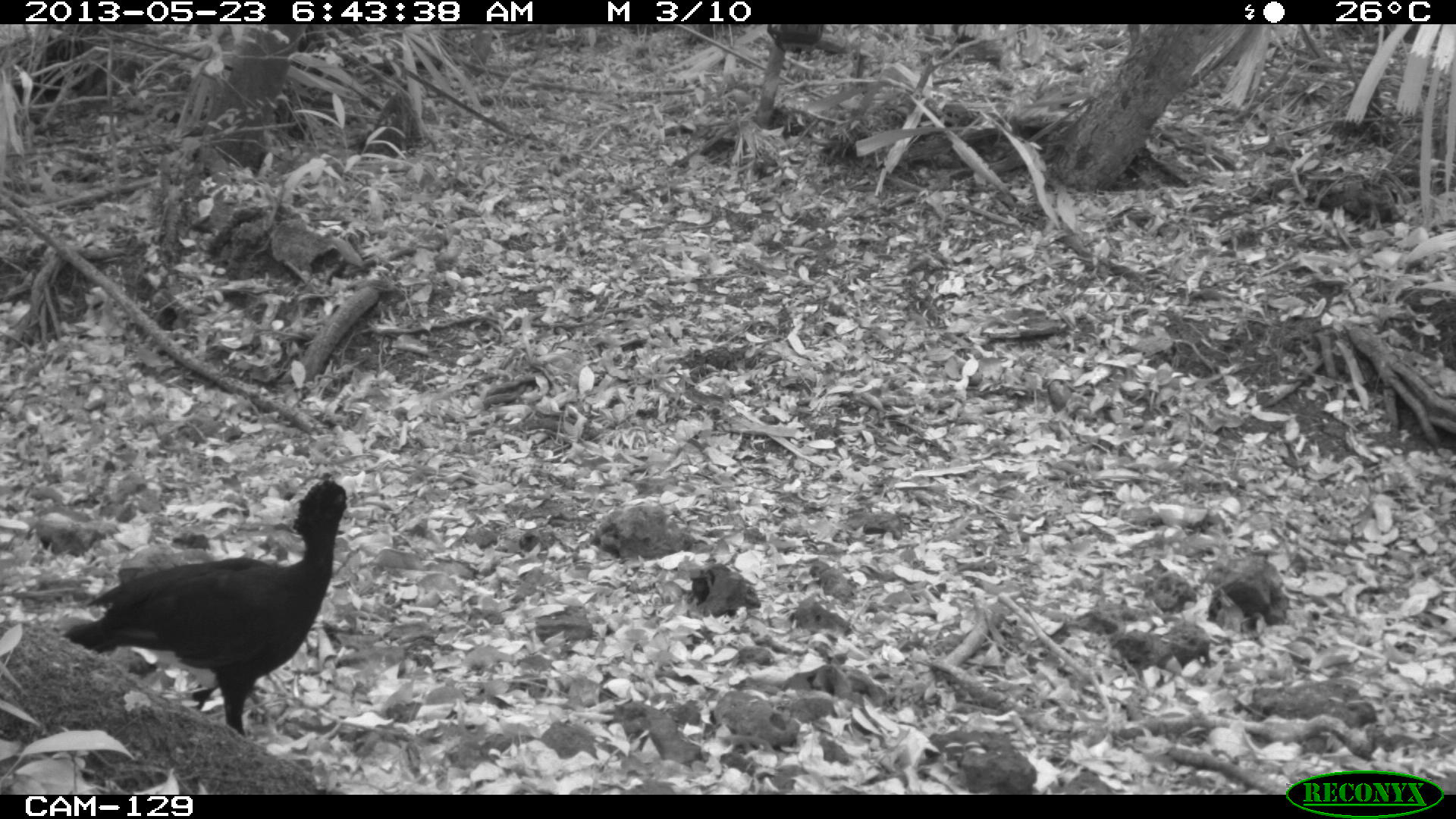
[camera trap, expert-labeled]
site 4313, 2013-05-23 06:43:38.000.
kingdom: Animalia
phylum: Chordata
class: Aves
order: Galliformes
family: Cracidae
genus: Crax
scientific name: Crax rubra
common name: great curassow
Crax rubra (great curassow), count 1, sex male.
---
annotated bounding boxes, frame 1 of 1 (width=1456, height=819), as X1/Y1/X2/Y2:
crax rubra: 56/473/360/749